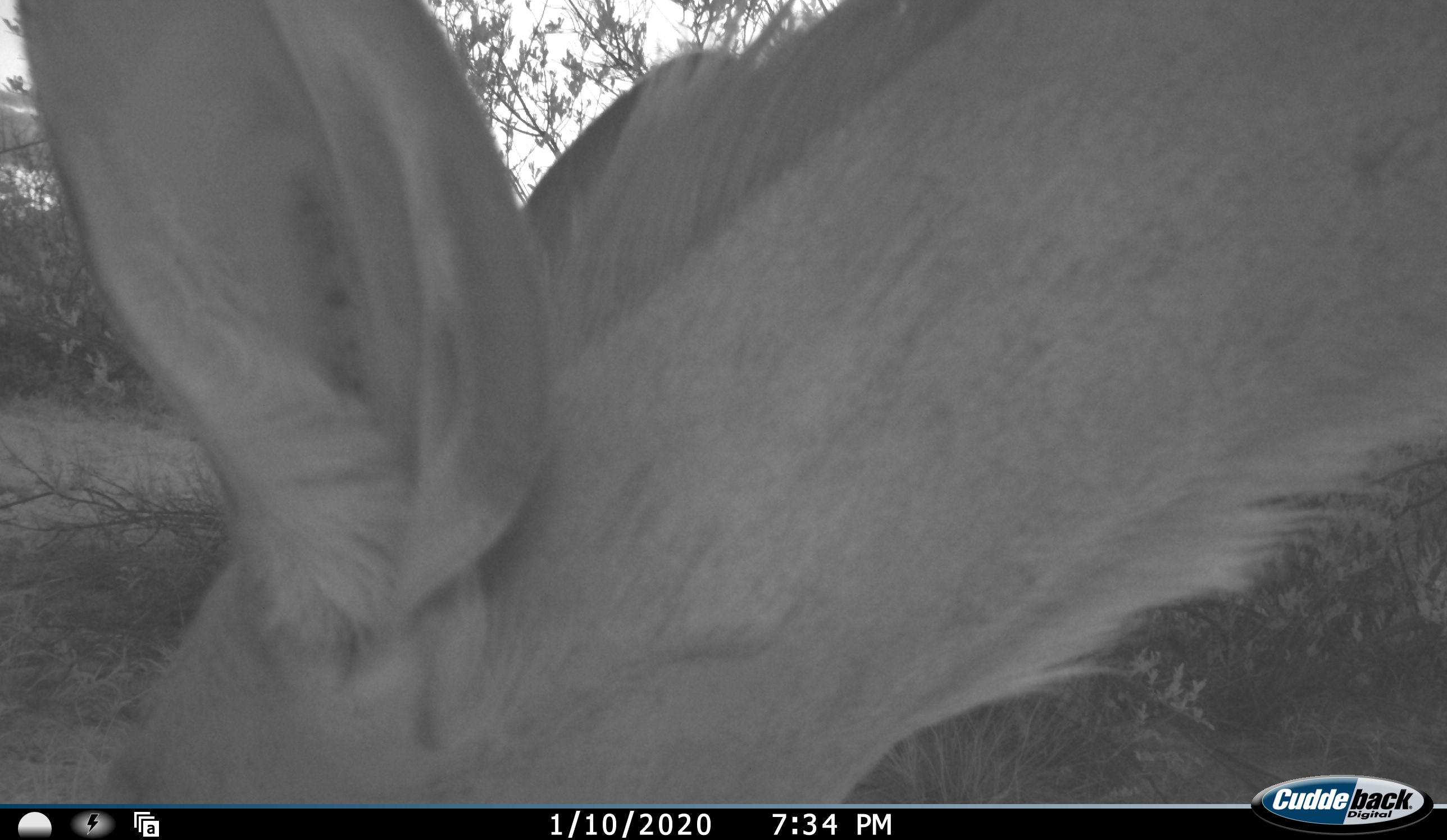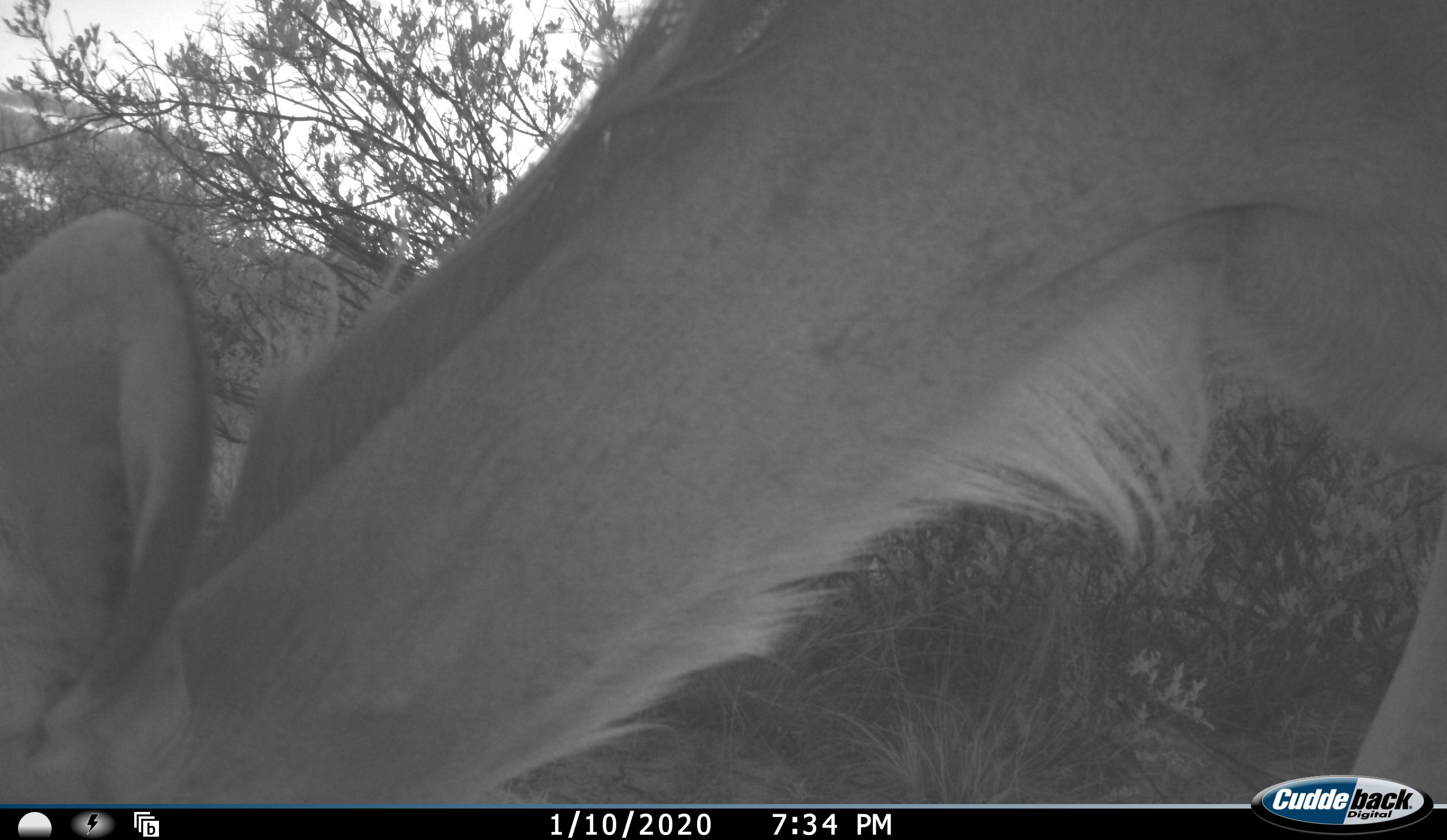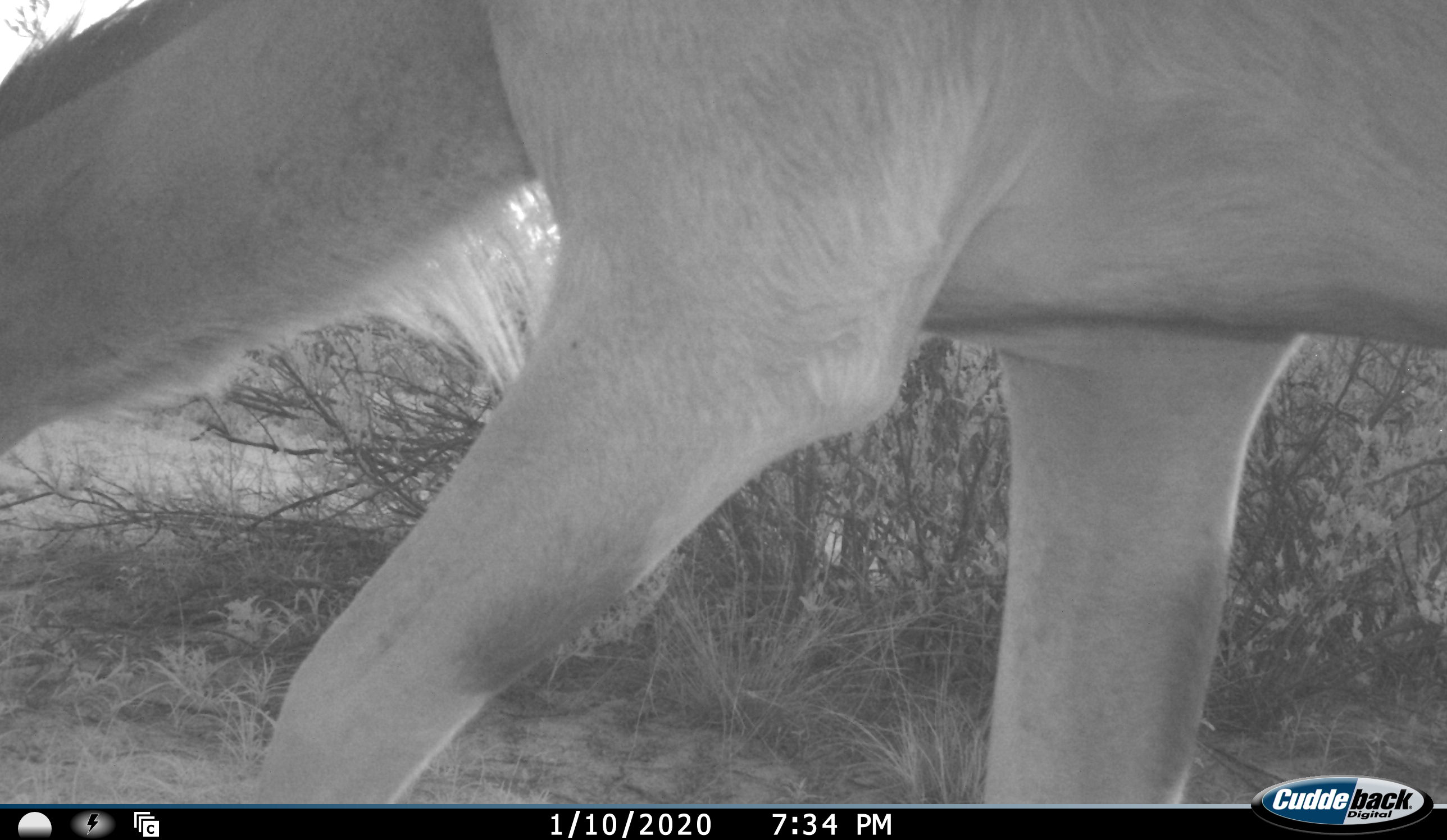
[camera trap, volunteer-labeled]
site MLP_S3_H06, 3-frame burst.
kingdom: Animalia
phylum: Chordata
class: Mammalia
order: Artiodactyla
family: Bovidae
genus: Tragelaphus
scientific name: Tragelaphus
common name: kudu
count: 1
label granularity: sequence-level